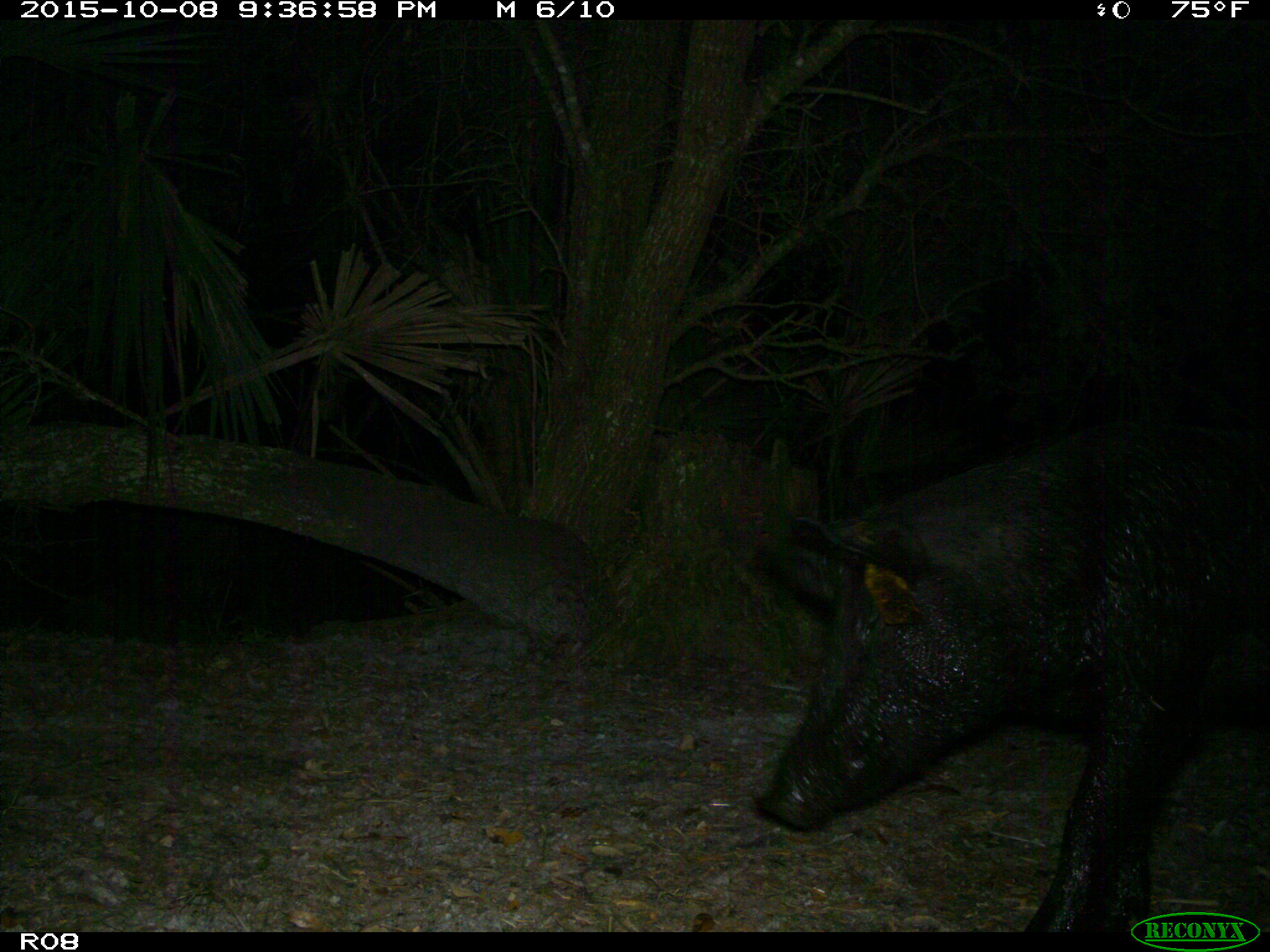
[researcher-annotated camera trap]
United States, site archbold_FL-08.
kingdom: Animalia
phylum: Chordata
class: Mammalia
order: Artiodactyla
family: Suidae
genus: Sus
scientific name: Sus scrofa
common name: wild boar